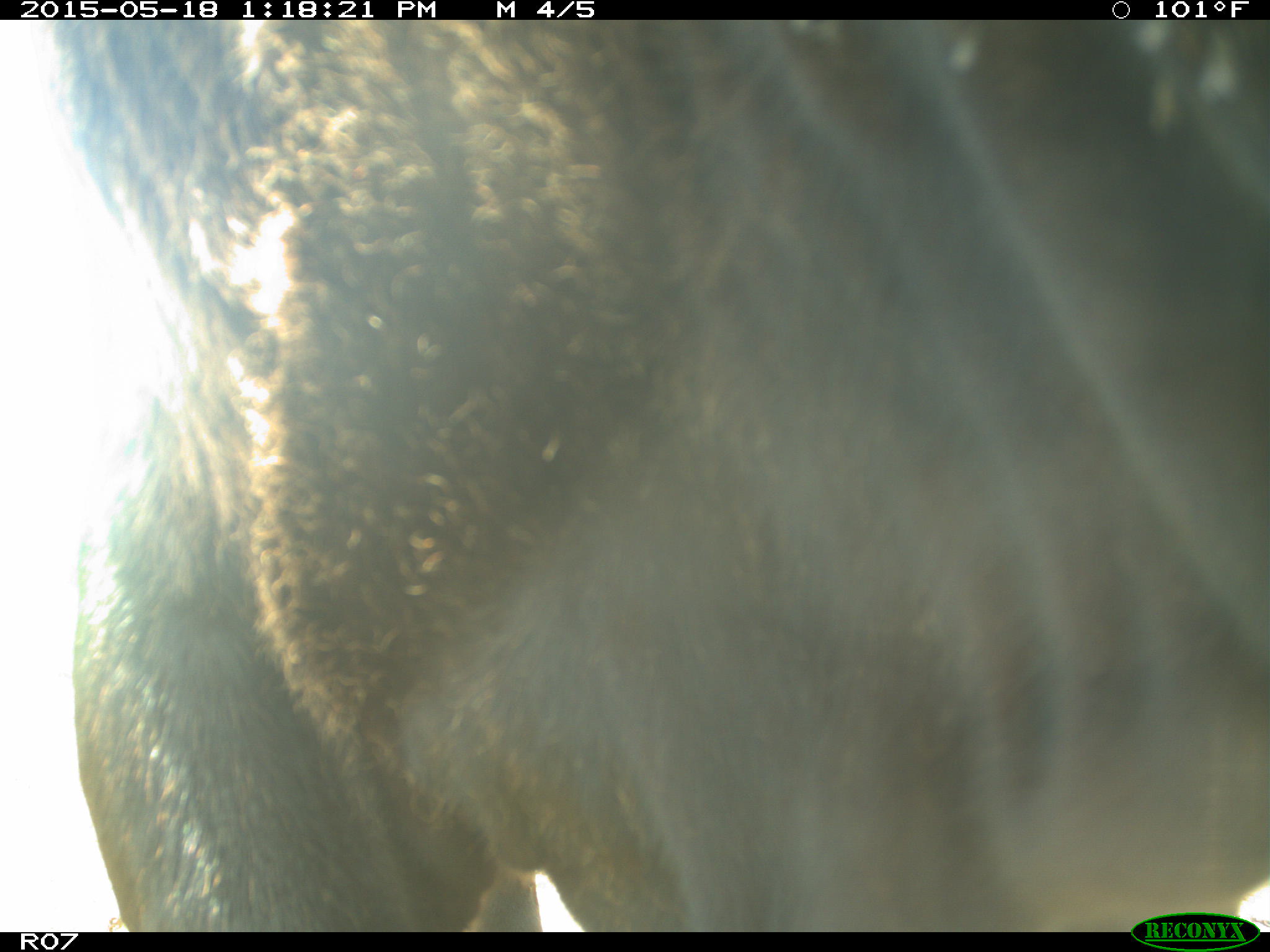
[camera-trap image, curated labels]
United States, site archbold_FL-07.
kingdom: Animalia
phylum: Chordata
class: Mammalia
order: Artiodactyla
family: Bovidae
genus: Bos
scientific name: Bos taurus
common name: domestic cow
Bos taurus (domestic cow).